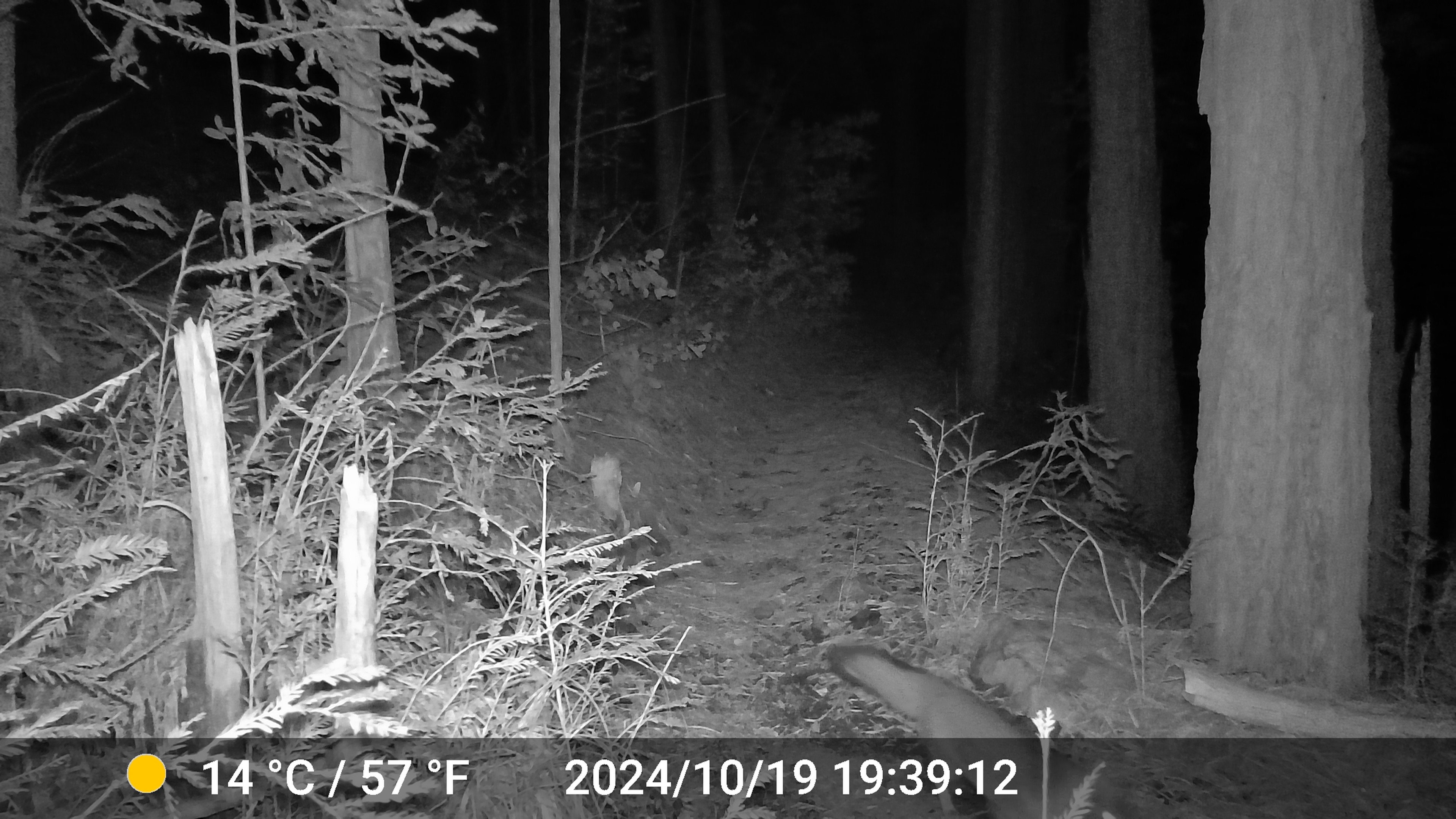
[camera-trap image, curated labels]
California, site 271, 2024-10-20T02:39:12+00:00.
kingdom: Animalia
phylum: Chordata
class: Mammalia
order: Carnivora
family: Canidae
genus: Urocyon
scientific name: Urocyon cinereoargenteus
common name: gray fox